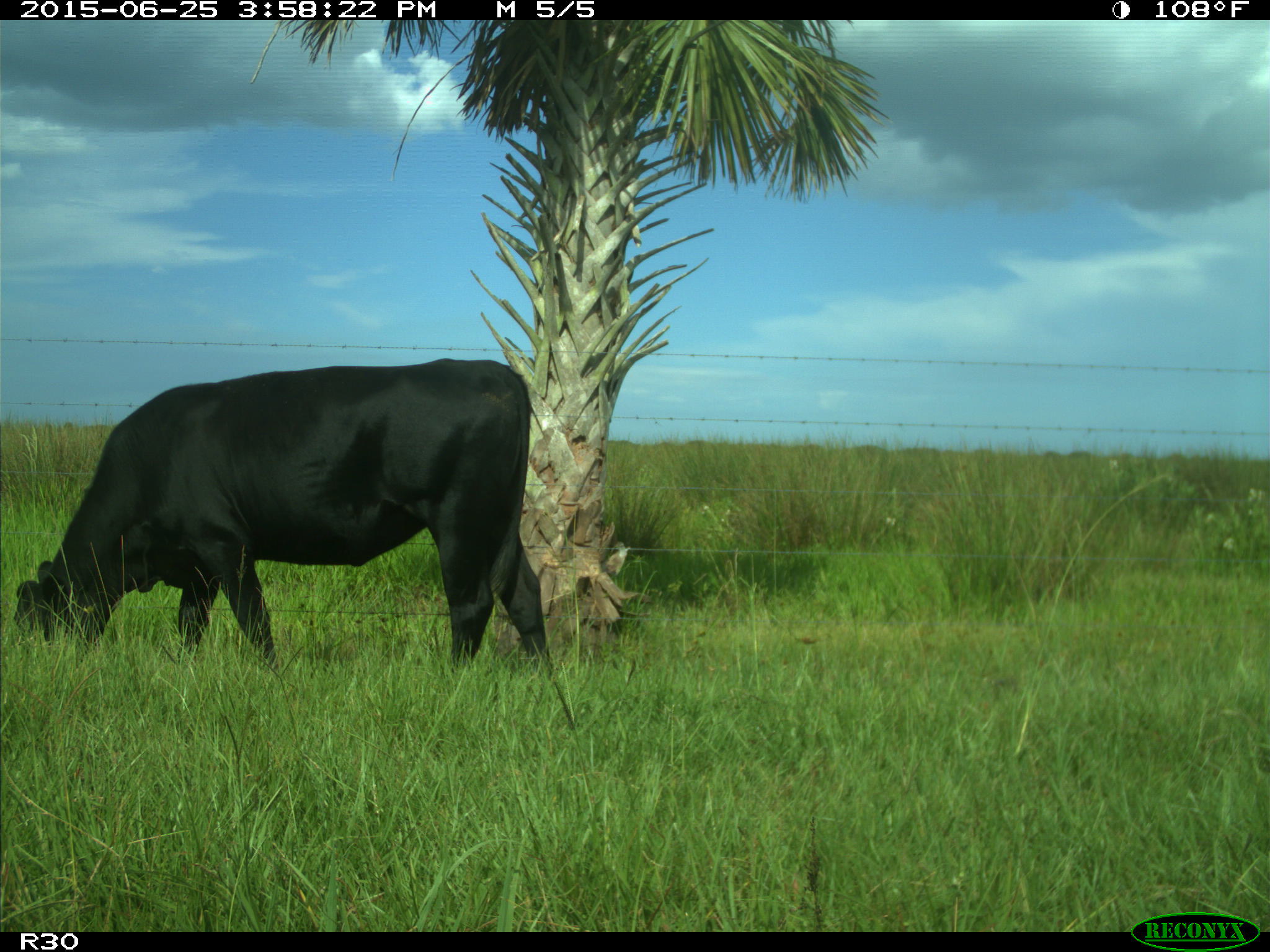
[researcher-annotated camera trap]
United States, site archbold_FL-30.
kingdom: Animalia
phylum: Chordata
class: Mammalia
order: Artiodactyla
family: Bovidae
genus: Bos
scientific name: Bos taurus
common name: domestic cow